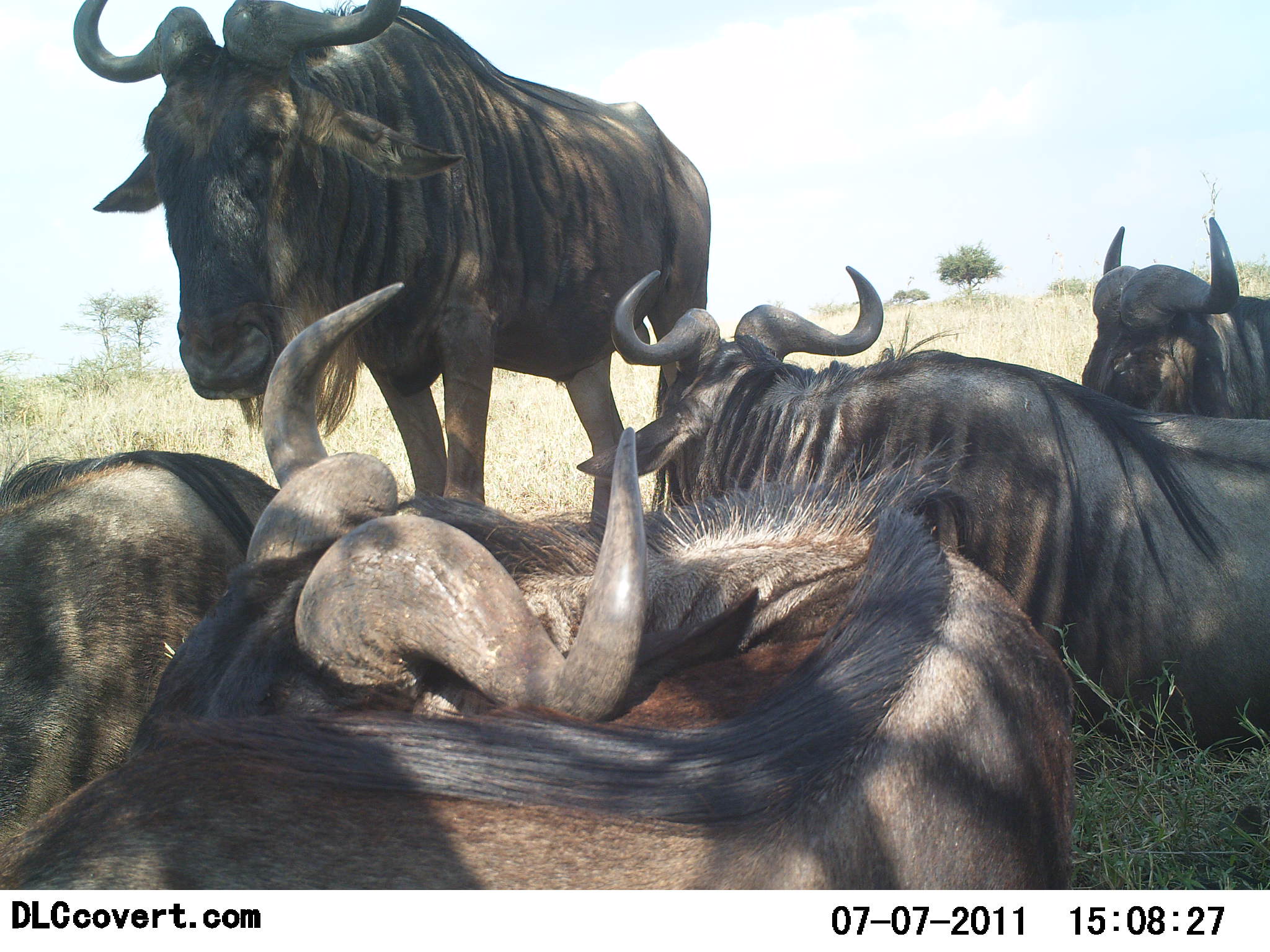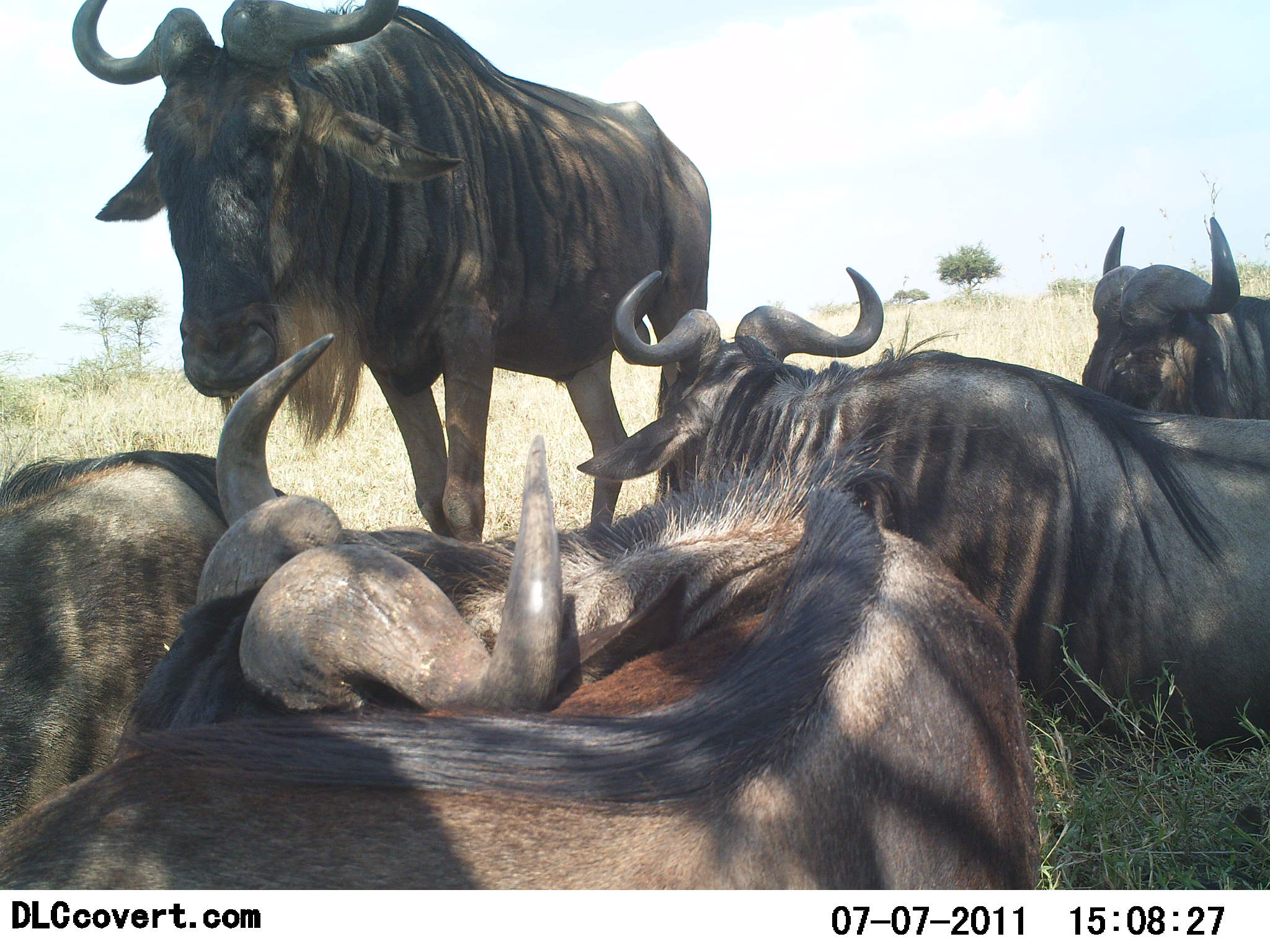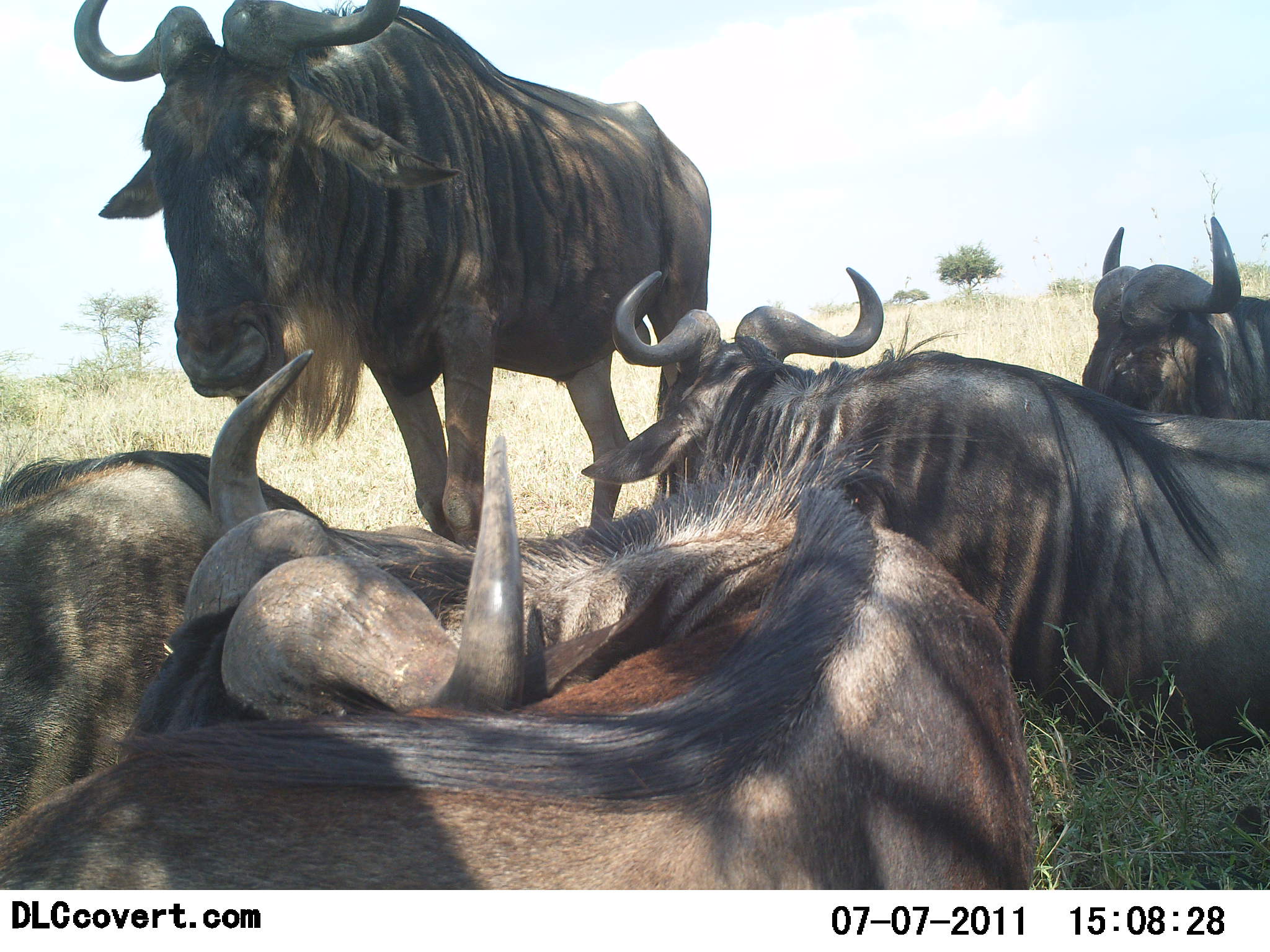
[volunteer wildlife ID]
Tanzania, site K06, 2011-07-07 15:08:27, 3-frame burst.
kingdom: Animalia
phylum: Chordata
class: Mammalia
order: Artiodactyla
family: Bovidae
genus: Connochaetes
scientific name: Connochaetes taurinus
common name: blue wildebeest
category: wildebeest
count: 5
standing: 71%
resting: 100%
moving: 14%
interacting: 7%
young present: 0%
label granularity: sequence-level